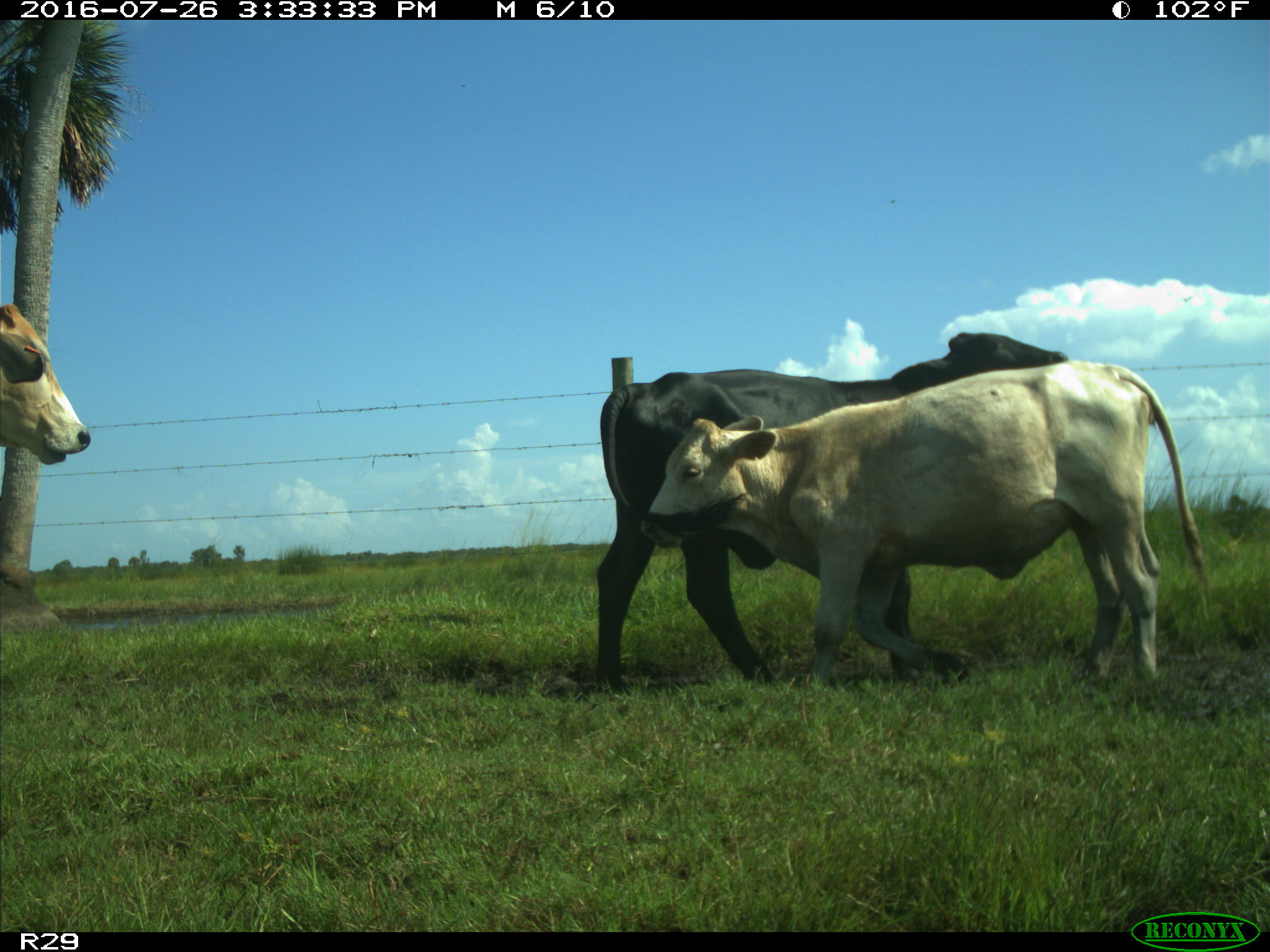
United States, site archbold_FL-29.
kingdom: Animalia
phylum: Chordata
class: Mammalia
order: Artiodactyla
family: Bovidae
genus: Bos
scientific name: Bos taurus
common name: domestic cow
Bos taurus (domestic cow).